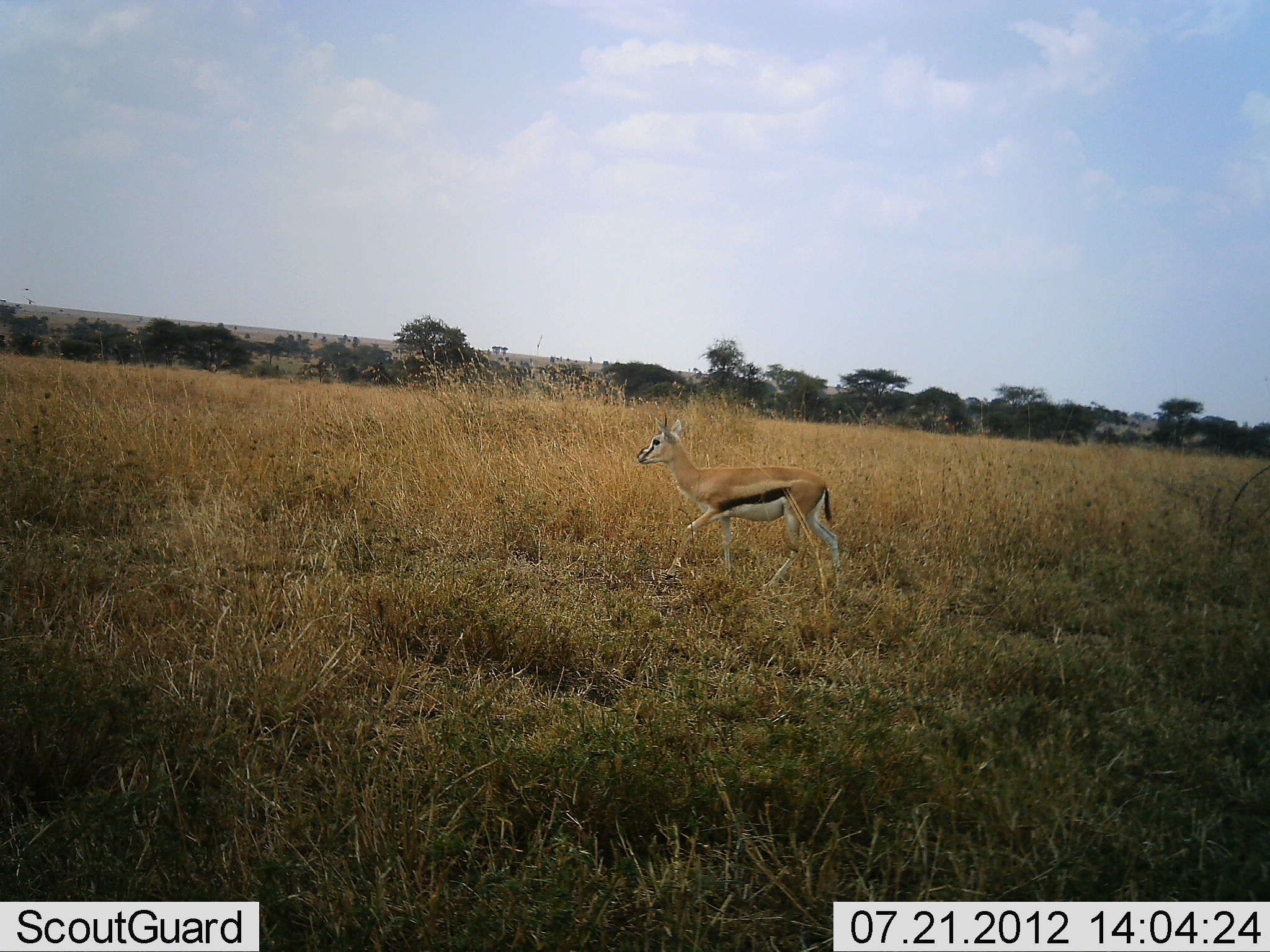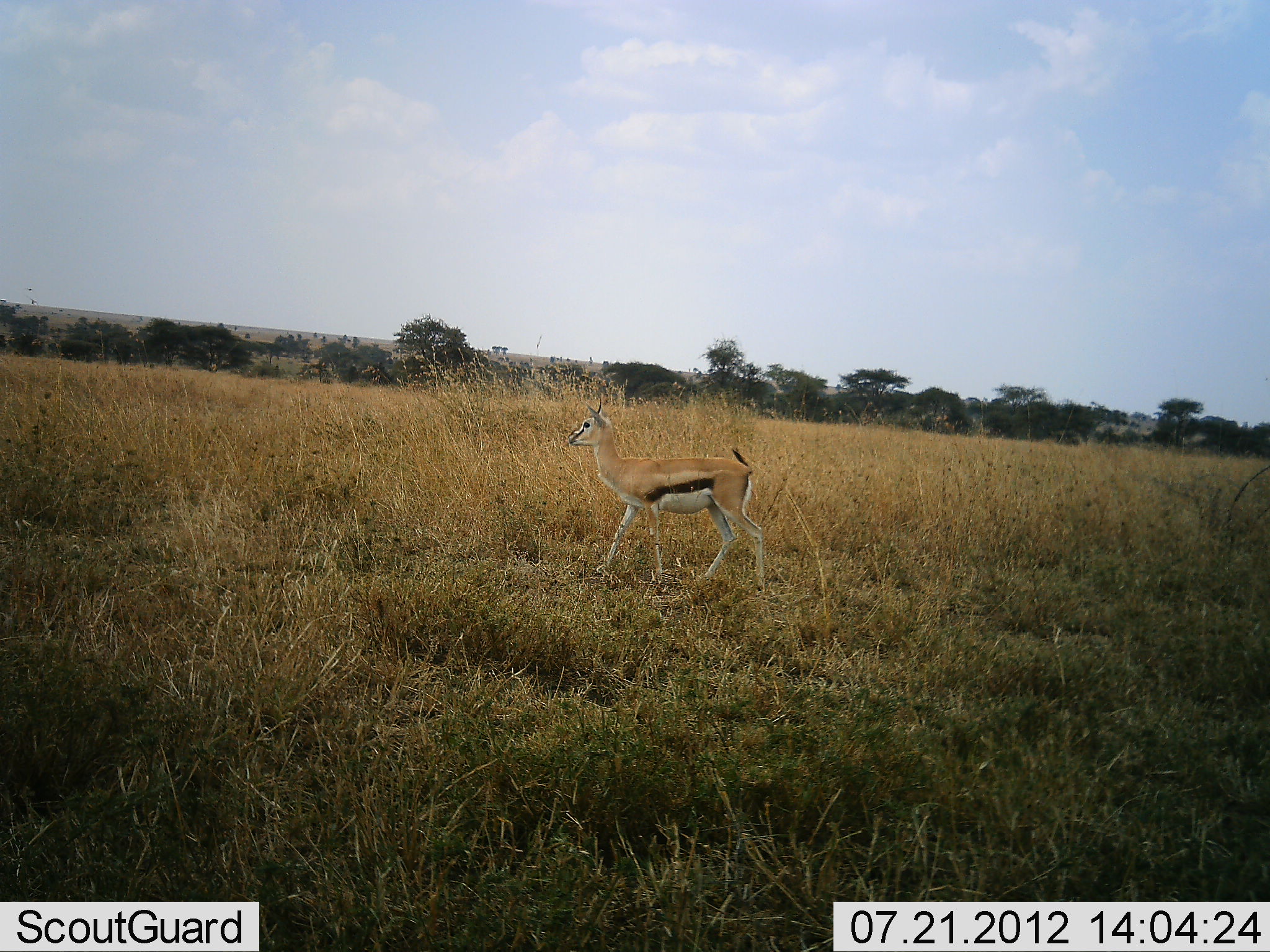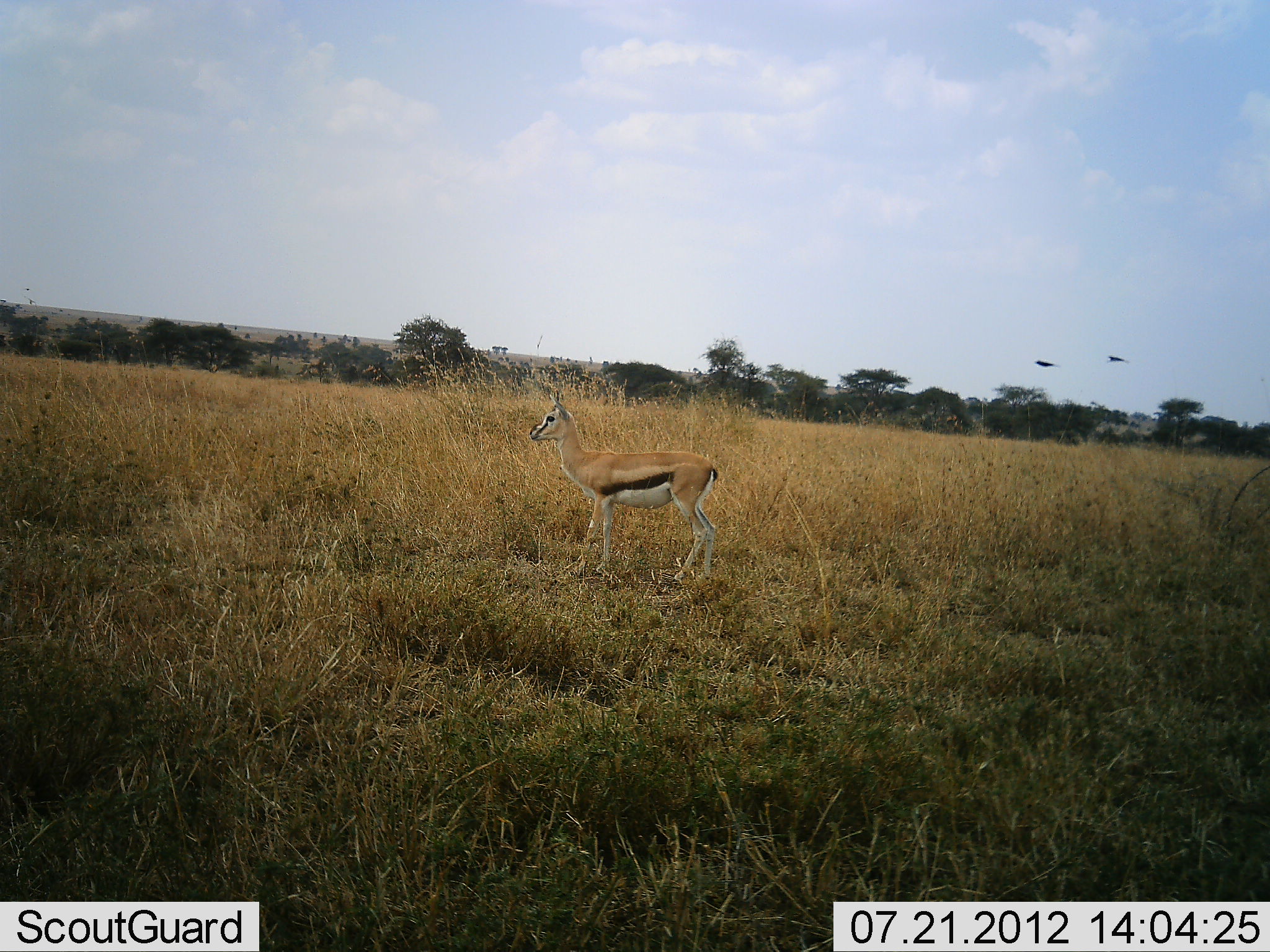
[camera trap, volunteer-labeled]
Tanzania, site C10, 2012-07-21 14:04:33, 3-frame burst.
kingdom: Animalia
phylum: Chordata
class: Mammalia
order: Artiodactyla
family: Bovidae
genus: Eudorcas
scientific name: Eudorcas thomsonii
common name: thomson's gazelle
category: gazellethomsons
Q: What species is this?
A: Gazellethomsons (thomson's gazelle) (Eudorcas thomsonii).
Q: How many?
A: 1.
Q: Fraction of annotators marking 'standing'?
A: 12%.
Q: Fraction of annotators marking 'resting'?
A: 0%.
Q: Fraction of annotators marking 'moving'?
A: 94%.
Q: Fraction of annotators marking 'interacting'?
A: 0%.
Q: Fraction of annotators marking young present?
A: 6%.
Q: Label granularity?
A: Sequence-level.